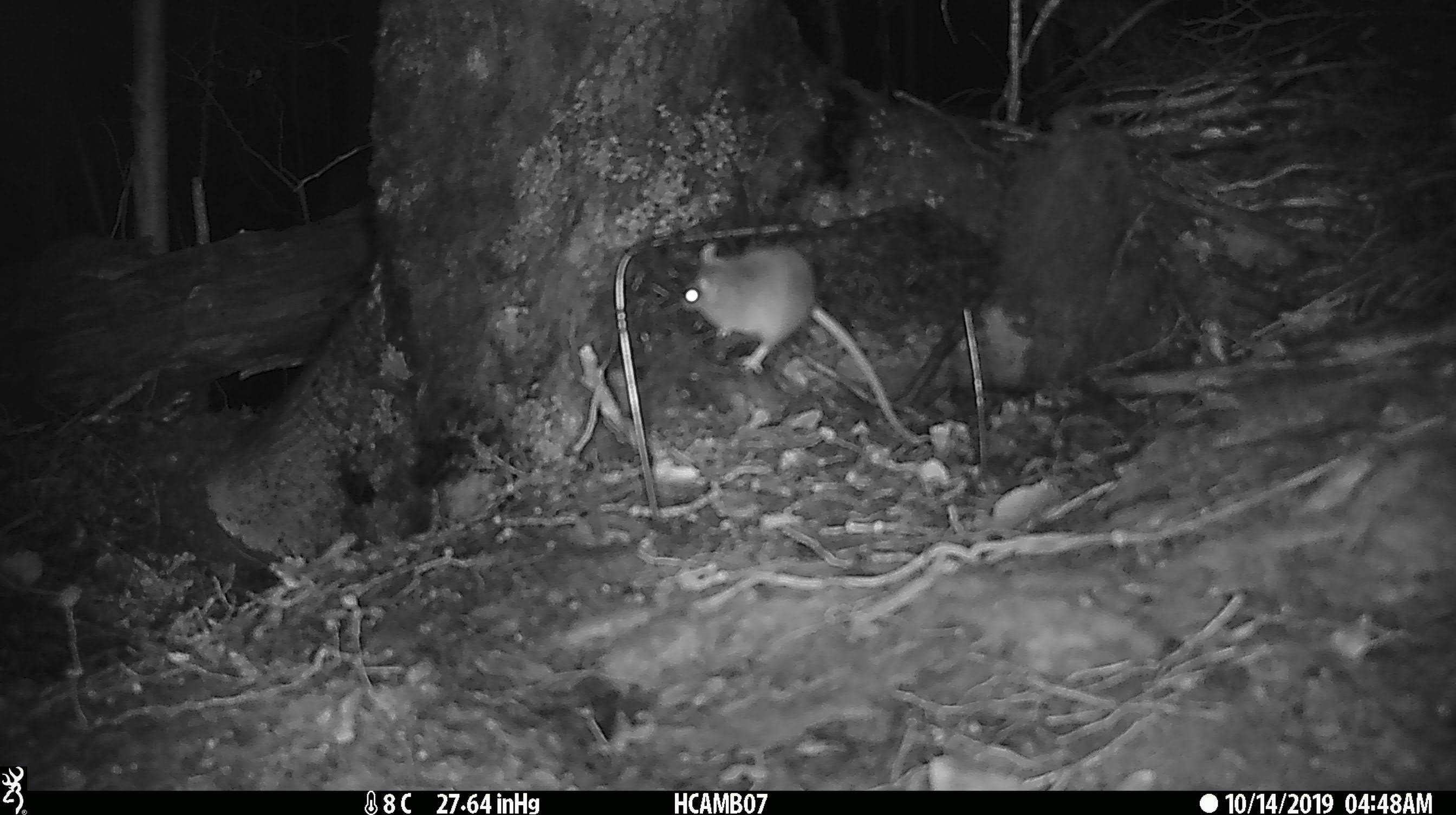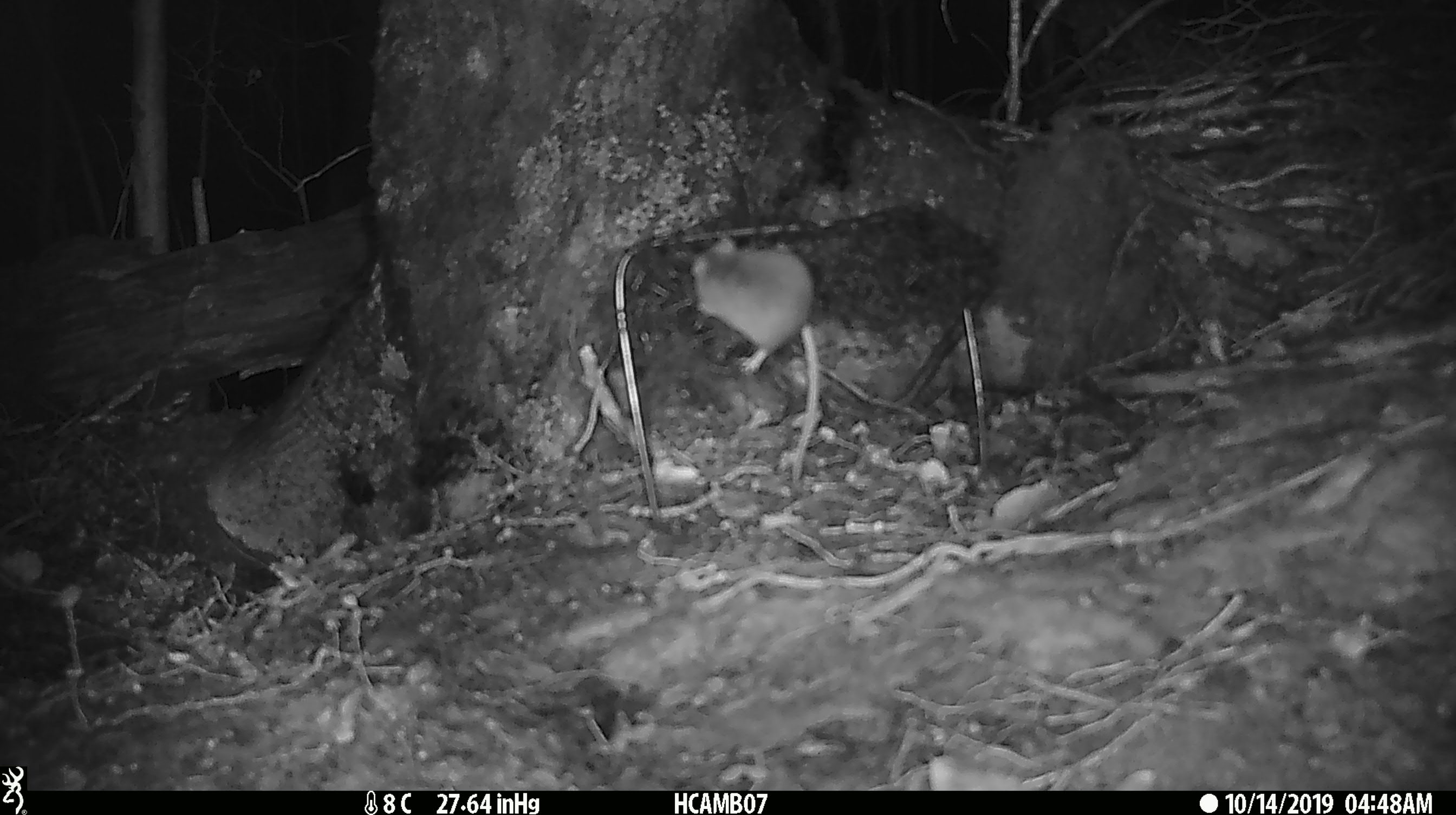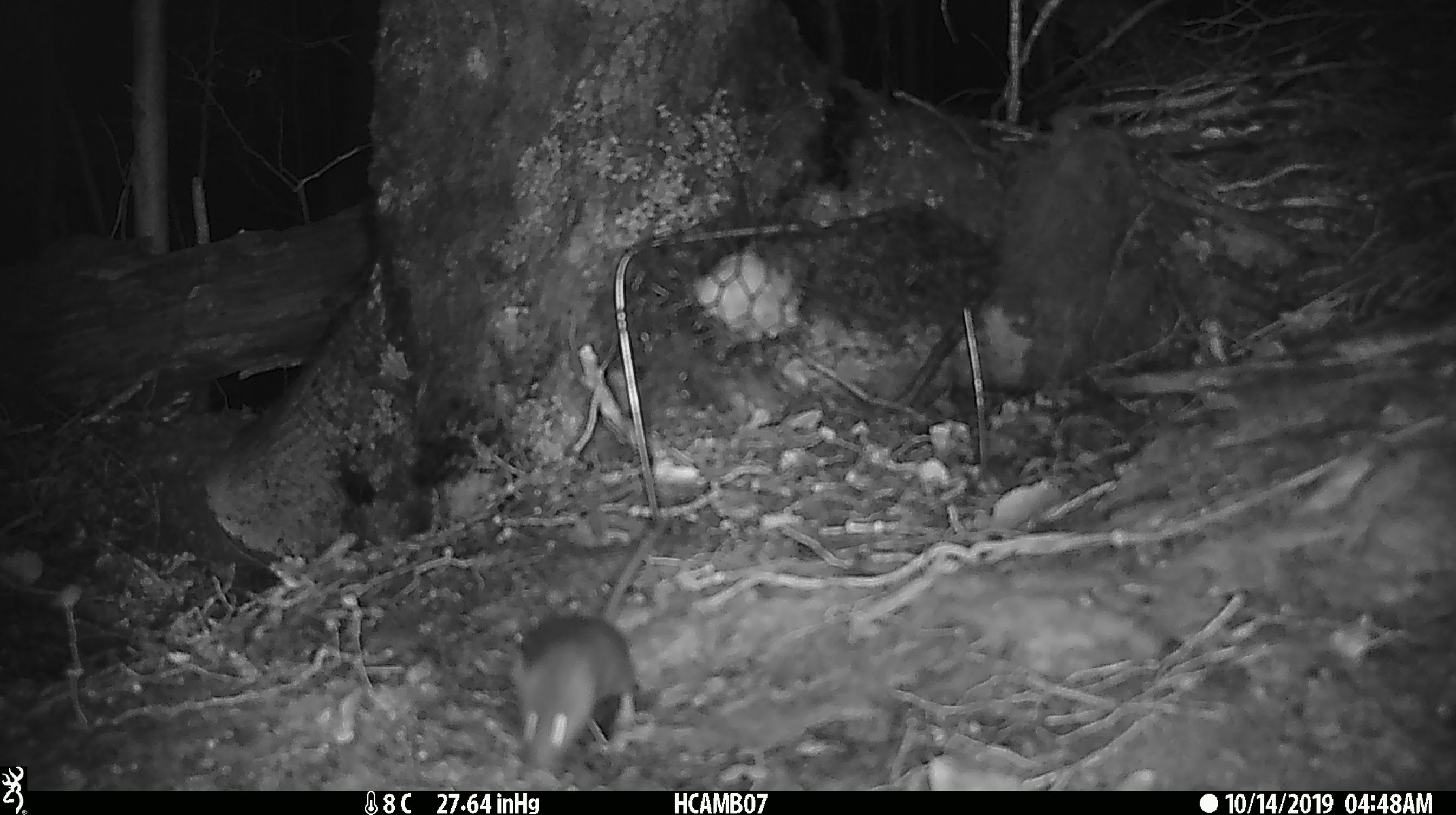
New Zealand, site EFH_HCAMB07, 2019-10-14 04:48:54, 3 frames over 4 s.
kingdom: Animalia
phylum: Chordata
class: Mammalia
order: Rodentia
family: Muridae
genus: Mus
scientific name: Mus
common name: mouse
Mouse (Mus).